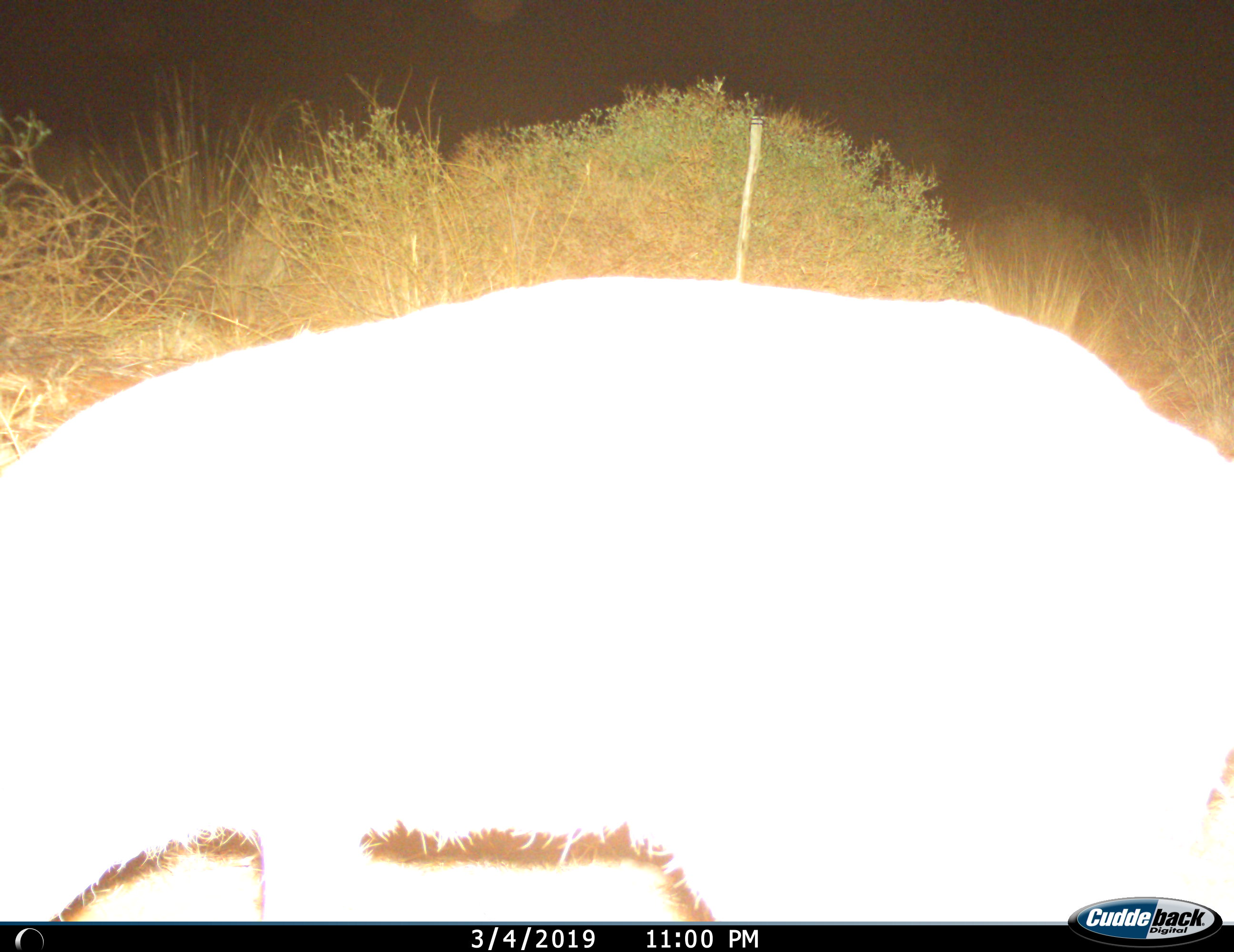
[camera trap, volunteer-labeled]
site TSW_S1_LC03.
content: unidentified animal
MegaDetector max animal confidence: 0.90